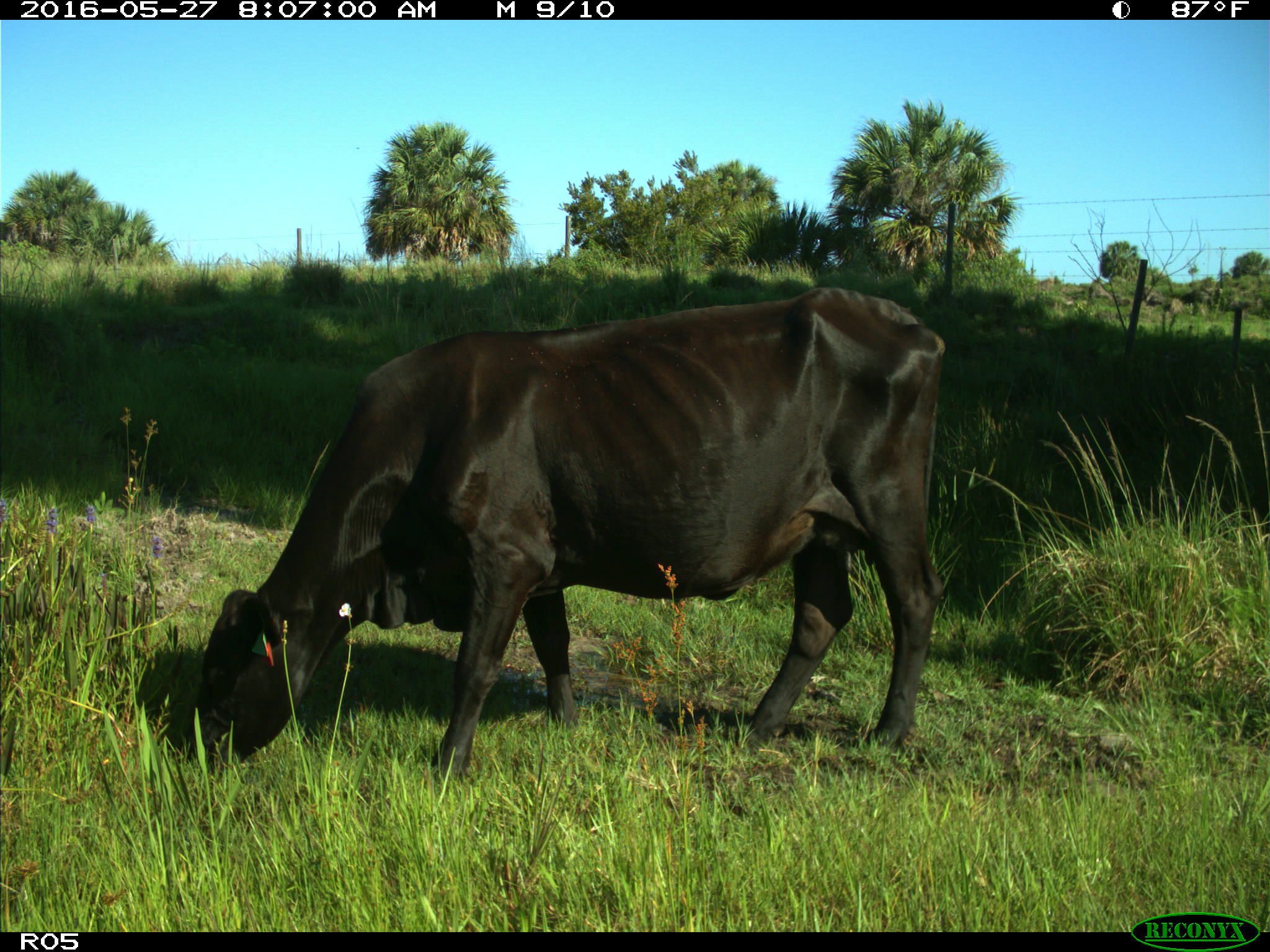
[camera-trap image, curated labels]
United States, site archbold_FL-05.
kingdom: Animalia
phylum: Chordata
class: Mammalia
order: Artiodactyla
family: Bovidae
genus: Bos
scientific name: Bos taurus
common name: domestic cow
Bos taurus (domestic cow).